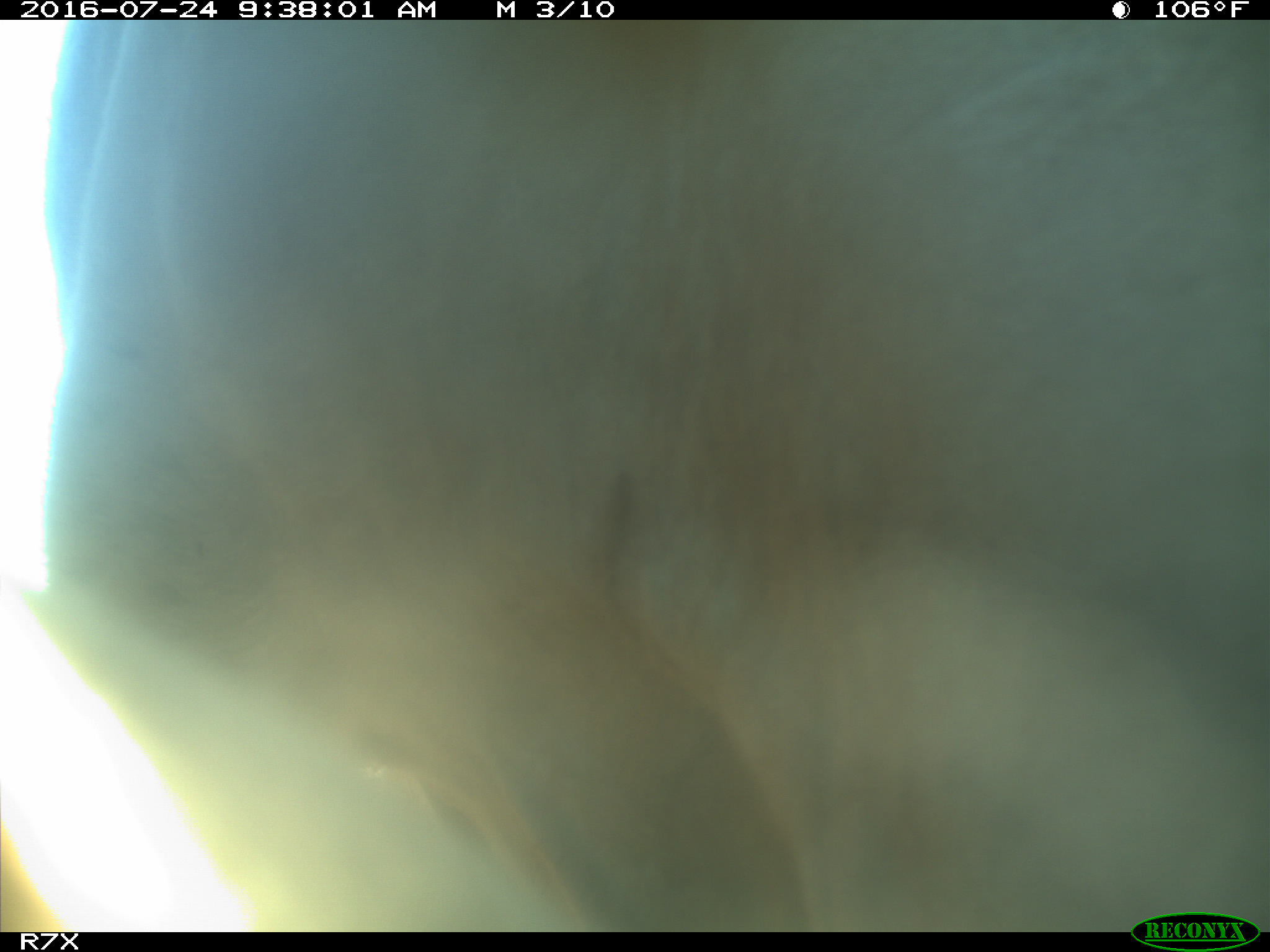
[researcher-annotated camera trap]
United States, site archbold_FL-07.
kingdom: Animalia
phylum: Chordata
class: Mammalia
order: Artiodactyla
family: Bovidae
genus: Bos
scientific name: Bos taurus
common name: domestic cow